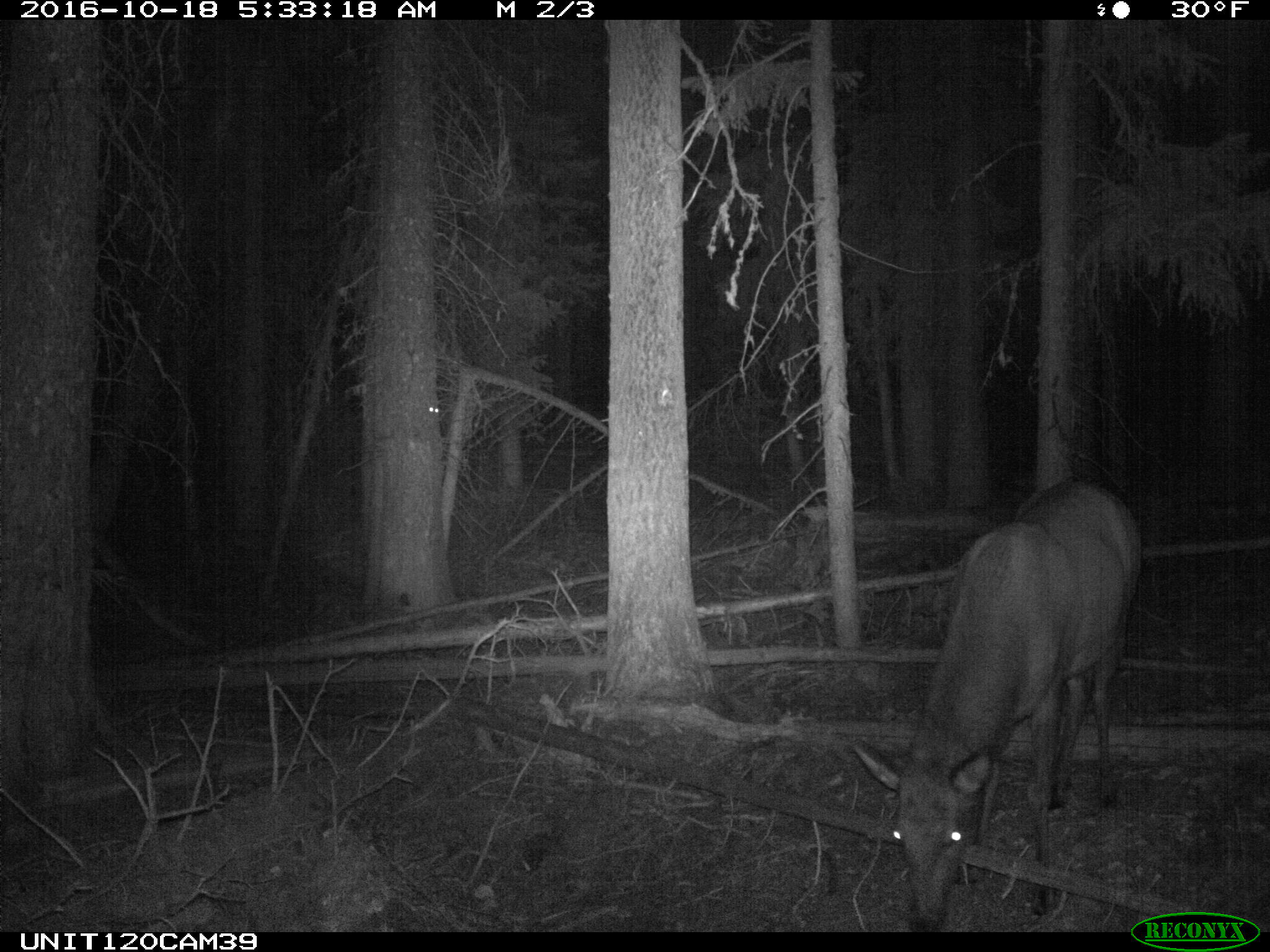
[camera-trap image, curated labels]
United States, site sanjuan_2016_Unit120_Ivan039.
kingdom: Animalia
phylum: Chordata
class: Mammalia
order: Artiodactyla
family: Cervidae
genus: Cervus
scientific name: Cervus elaphus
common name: red deer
Cervus elaphus (red deer).